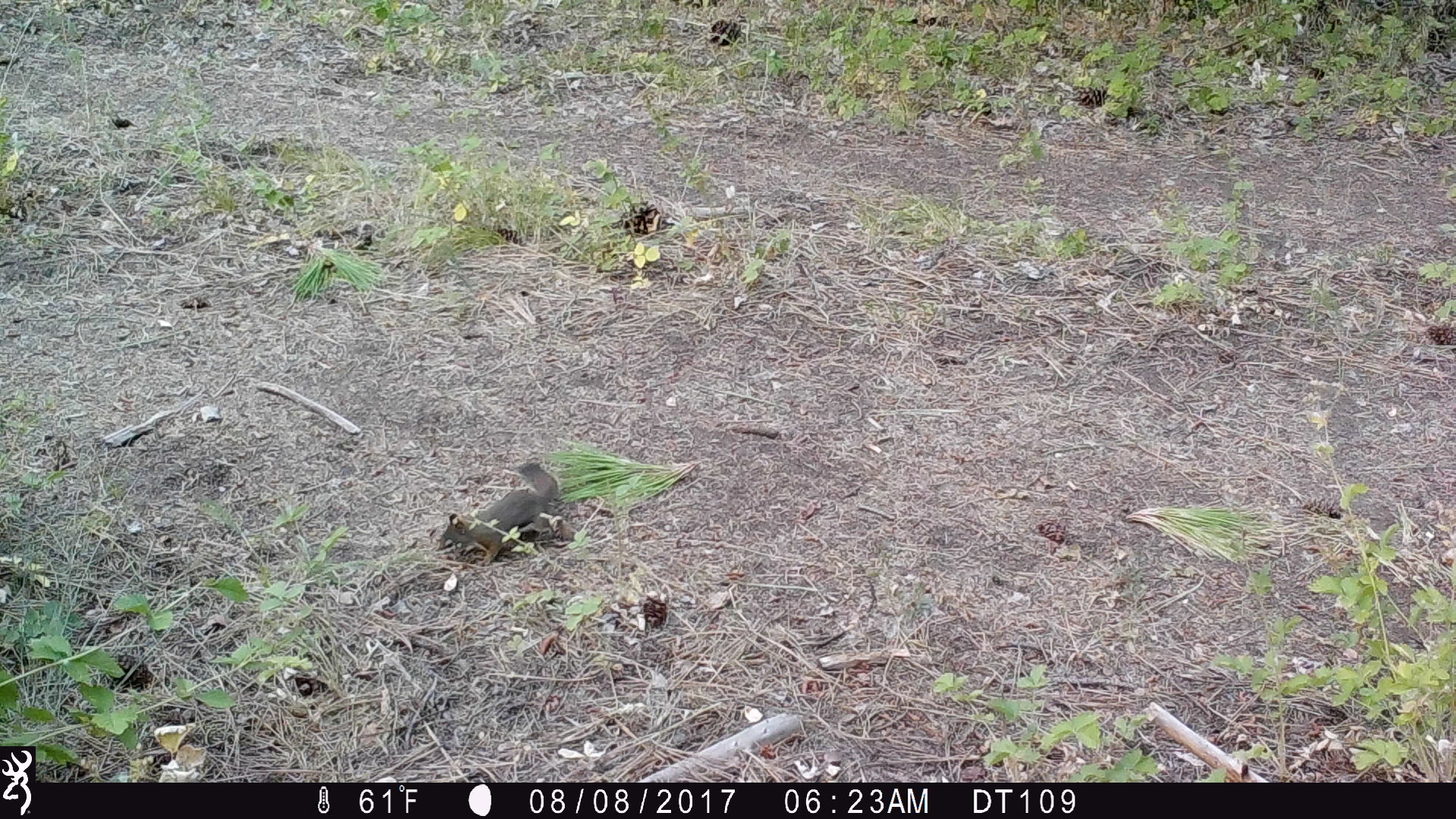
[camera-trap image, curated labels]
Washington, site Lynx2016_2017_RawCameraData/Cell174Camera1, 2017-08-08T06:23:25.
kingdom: Animalia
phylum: Chordata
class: Mammalia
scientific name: Mammalia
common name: small mammal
Small mammal (Mammalia). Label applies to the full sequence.